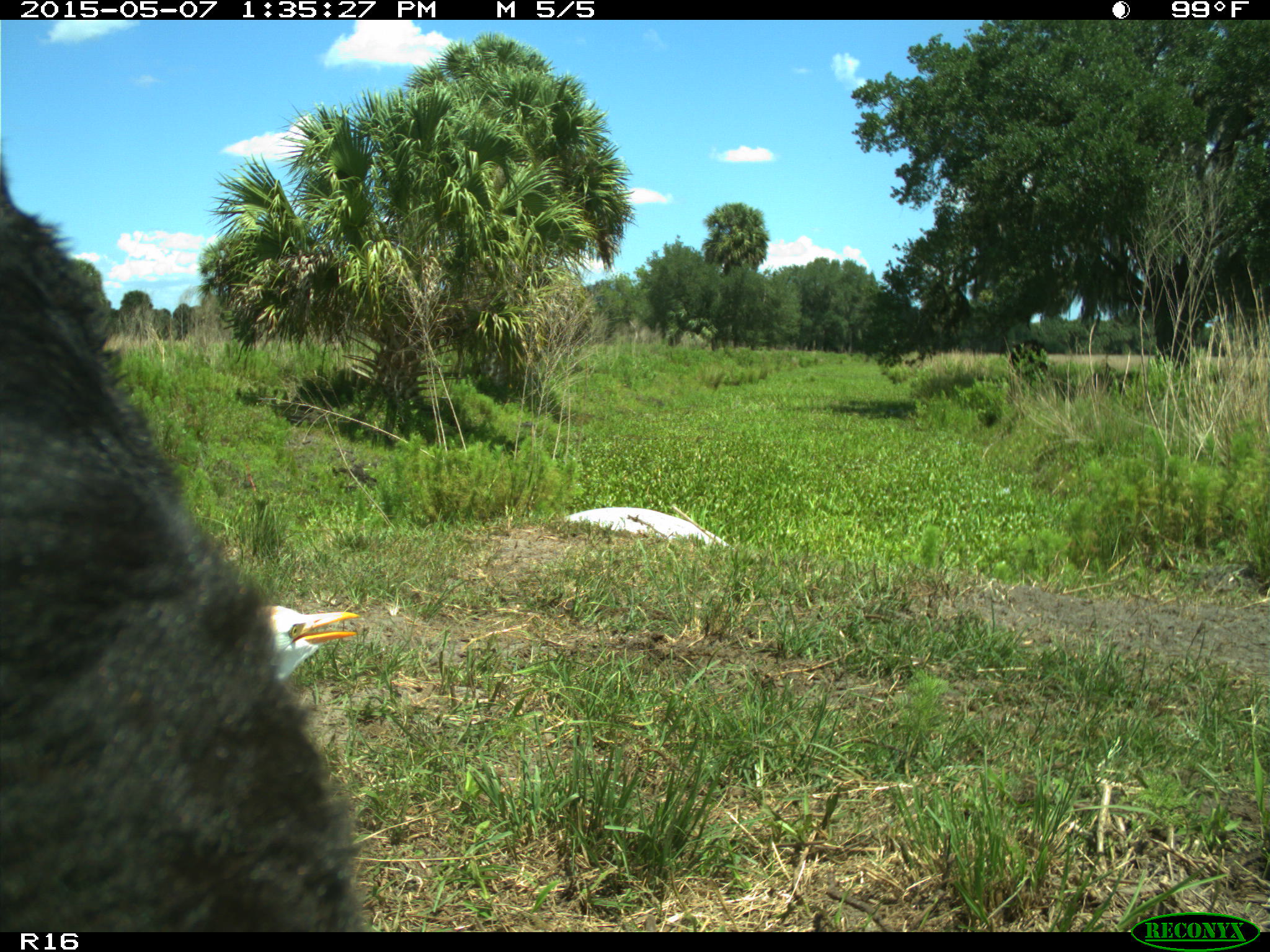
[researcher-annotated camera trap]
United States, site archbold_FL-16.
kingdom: Animalia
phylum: Chordata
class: Mammalia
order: Artiodactyla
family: Bovidae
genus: Bos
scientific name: Bos taurus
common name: domestic cow